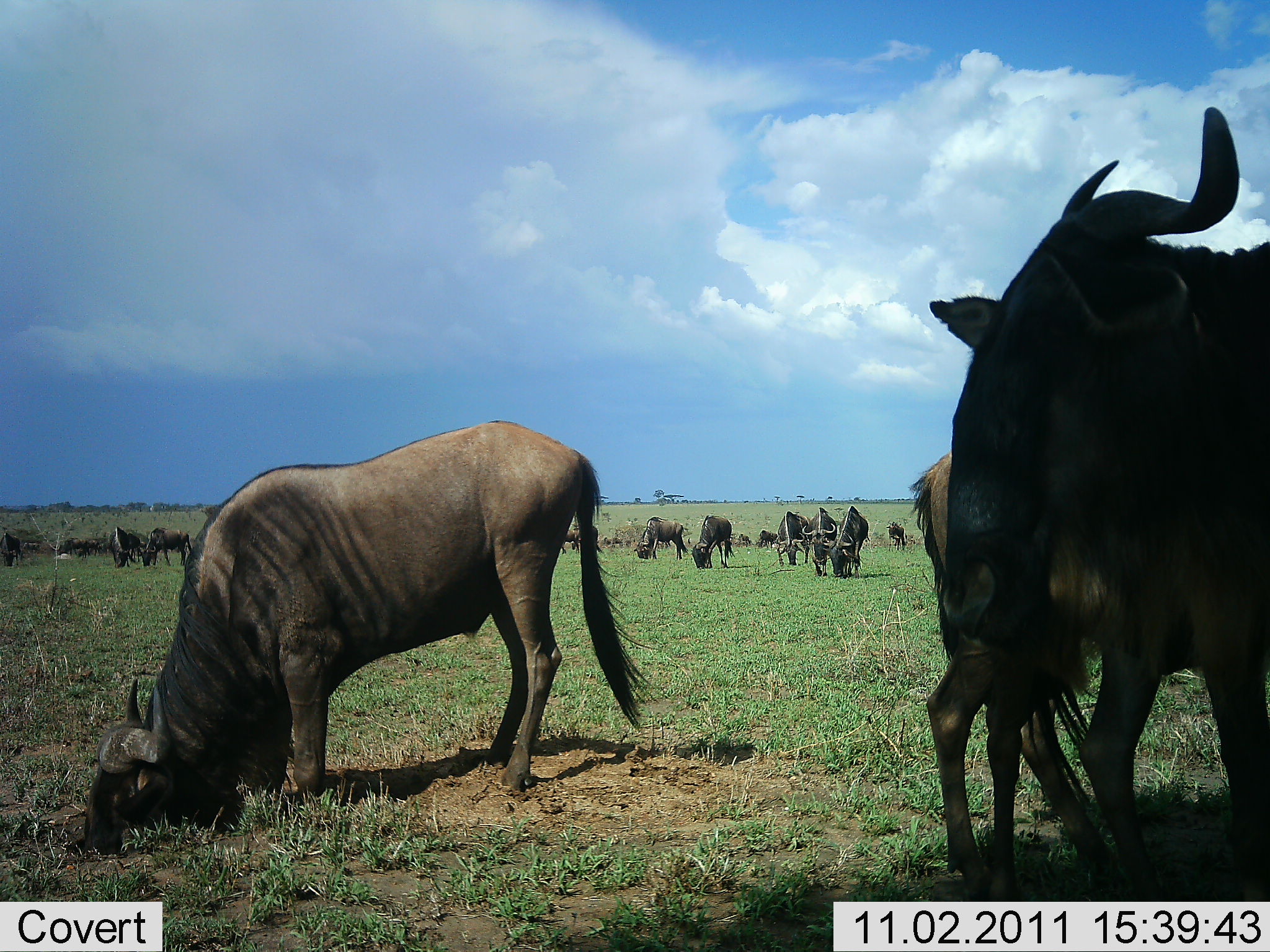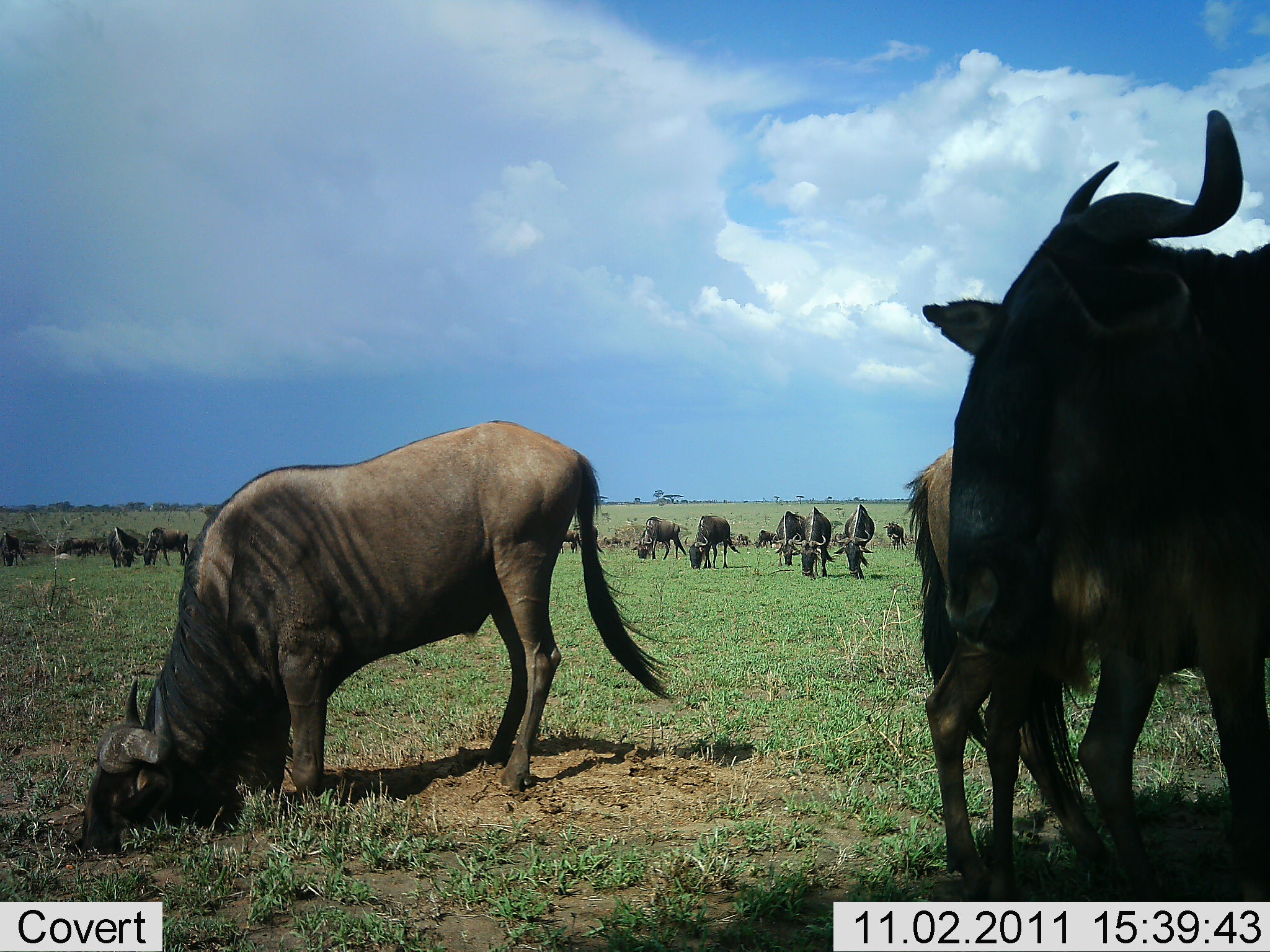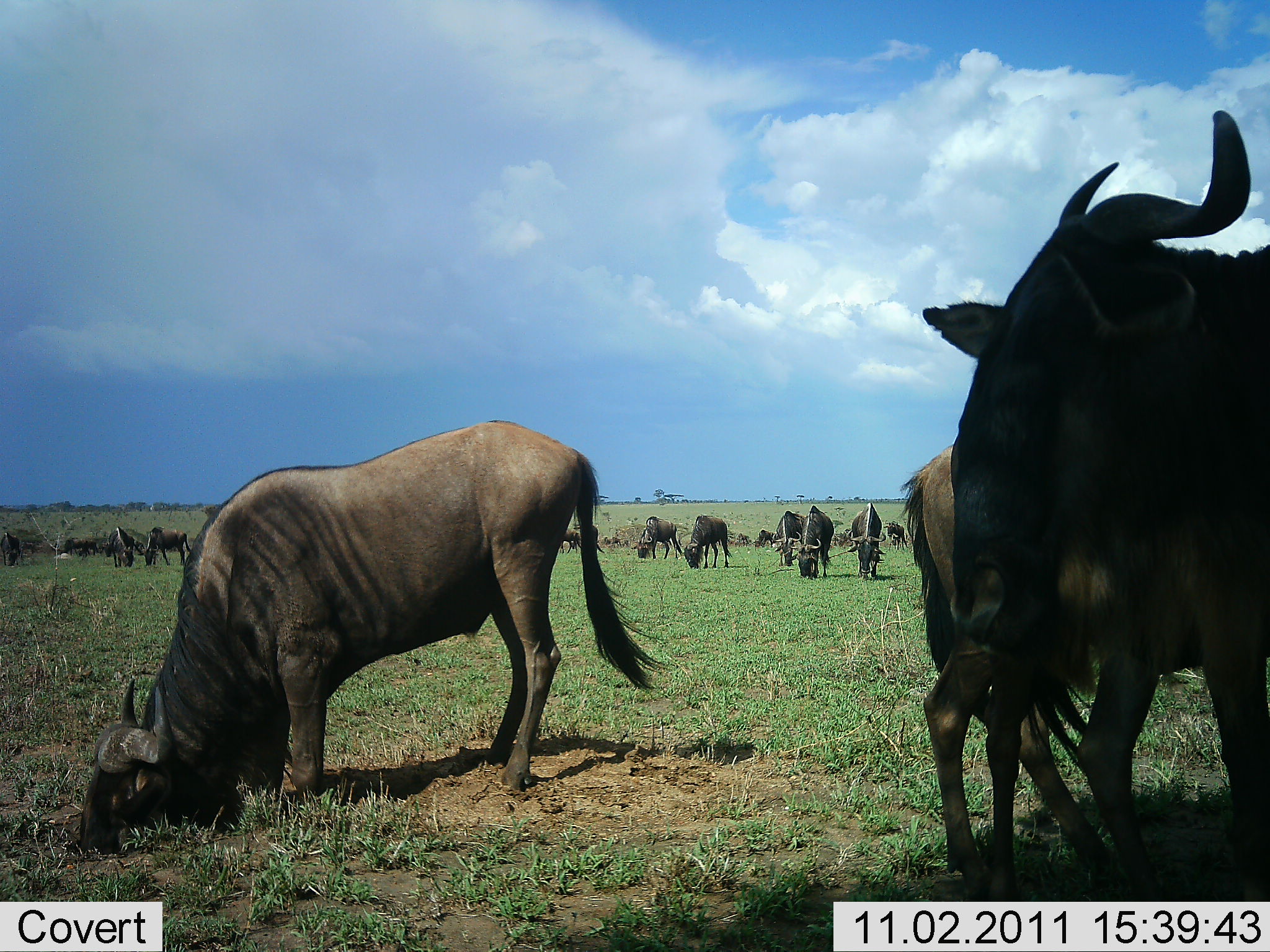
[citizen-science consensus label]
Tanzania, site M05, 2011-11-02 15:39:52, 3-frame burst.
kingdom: Animalia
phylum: Chordata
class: Mammalia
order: Artiodactyla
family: Bovidae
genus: Connochaetes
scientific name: Connochaetes taurinus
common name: blue wildebeest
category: wildebeest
Wildebeest (blue wildebeest) (Connochaetes taurinus), count 11-50. Behavior (volunteer vote fractions): standing 53%, resting 13%, moving 13%, interacting 0%. Young present (vote fraction): 0%. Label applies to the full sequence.